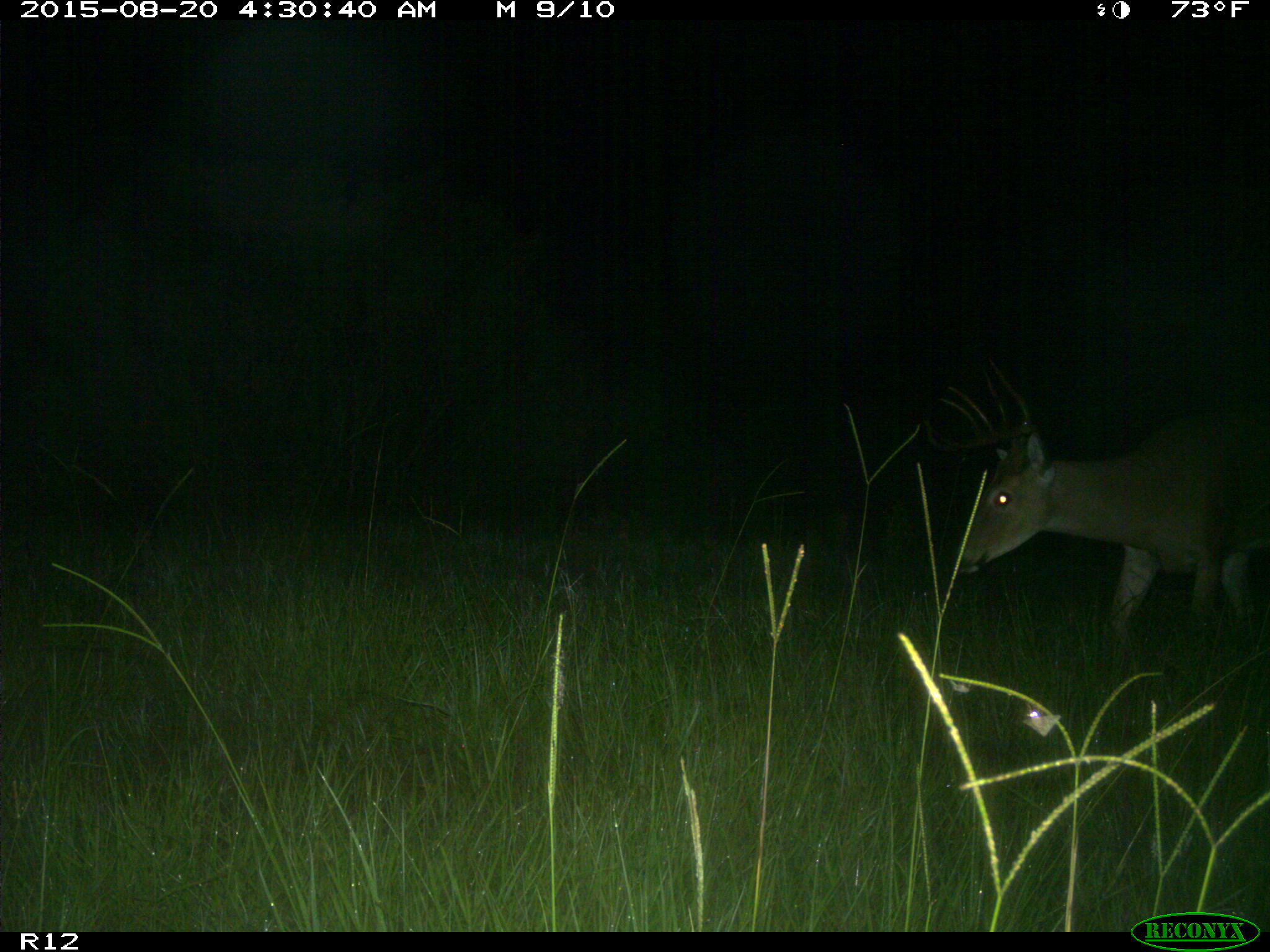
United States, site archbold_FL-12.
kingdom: Animalia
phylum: Chordata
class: Mammalia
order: Artiodactyla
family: Cervidae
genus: Odocoileus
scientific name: Odocoileus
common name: deer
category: unidentified deer